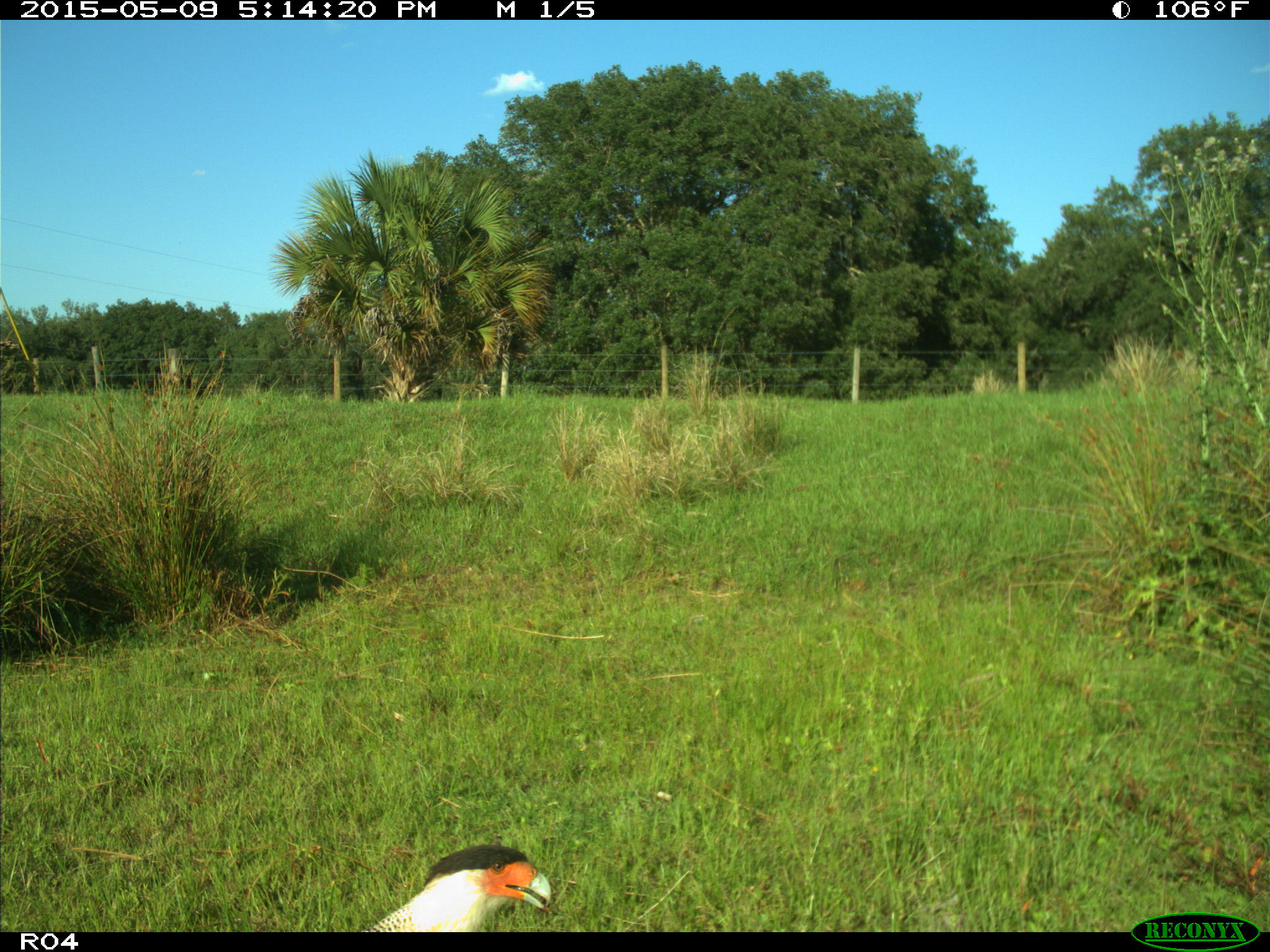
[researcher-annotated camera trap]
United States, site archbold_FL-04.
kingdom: Animalia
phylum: Chordata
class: Aves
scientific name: Aves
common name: birds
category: unidentified bird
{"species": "unidentified bird (birds) (Aves)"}